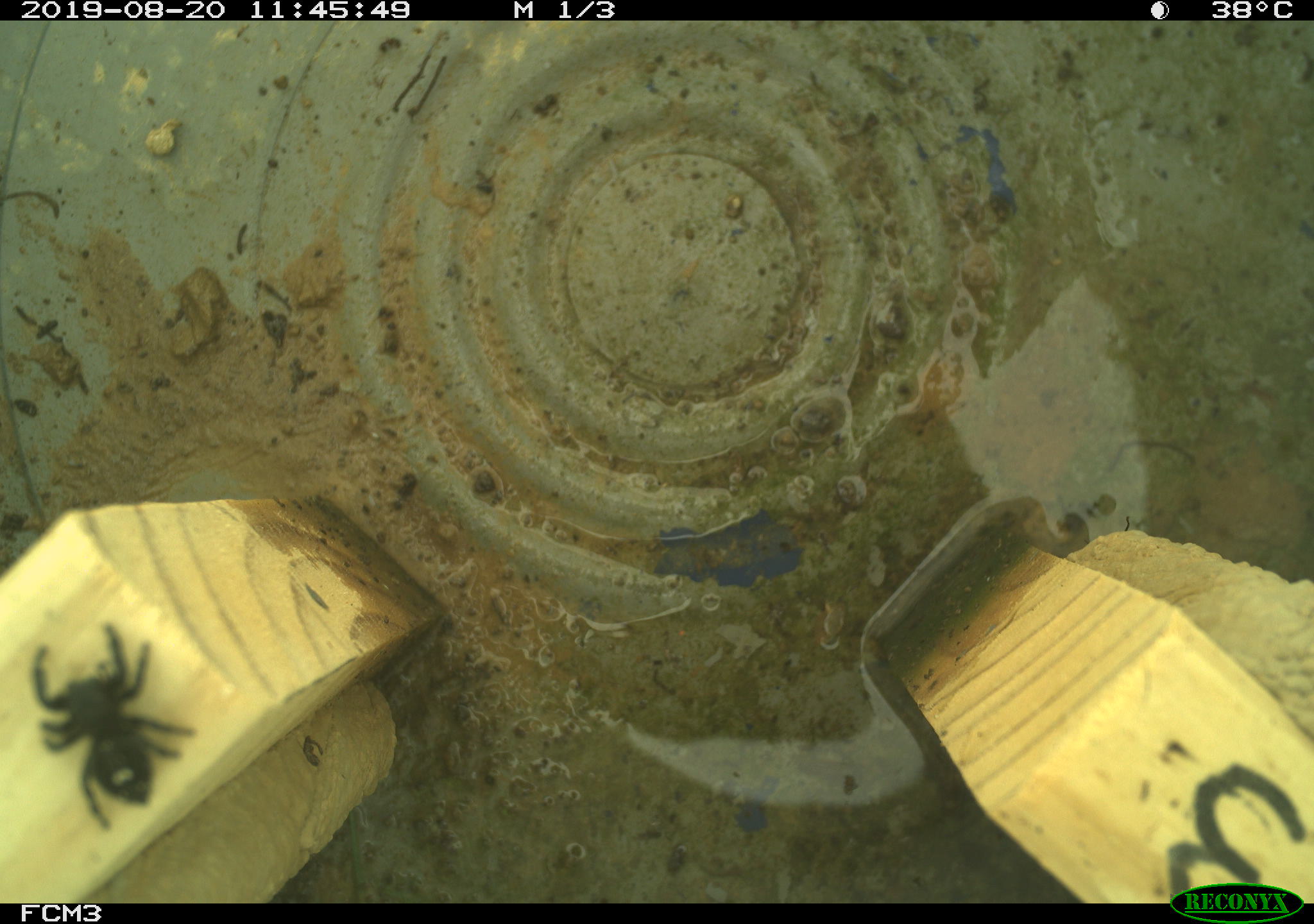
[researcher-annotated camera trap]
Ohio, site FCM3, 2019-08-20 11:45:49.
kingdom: Animalia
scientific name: Animalia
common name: animal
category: invertebrate